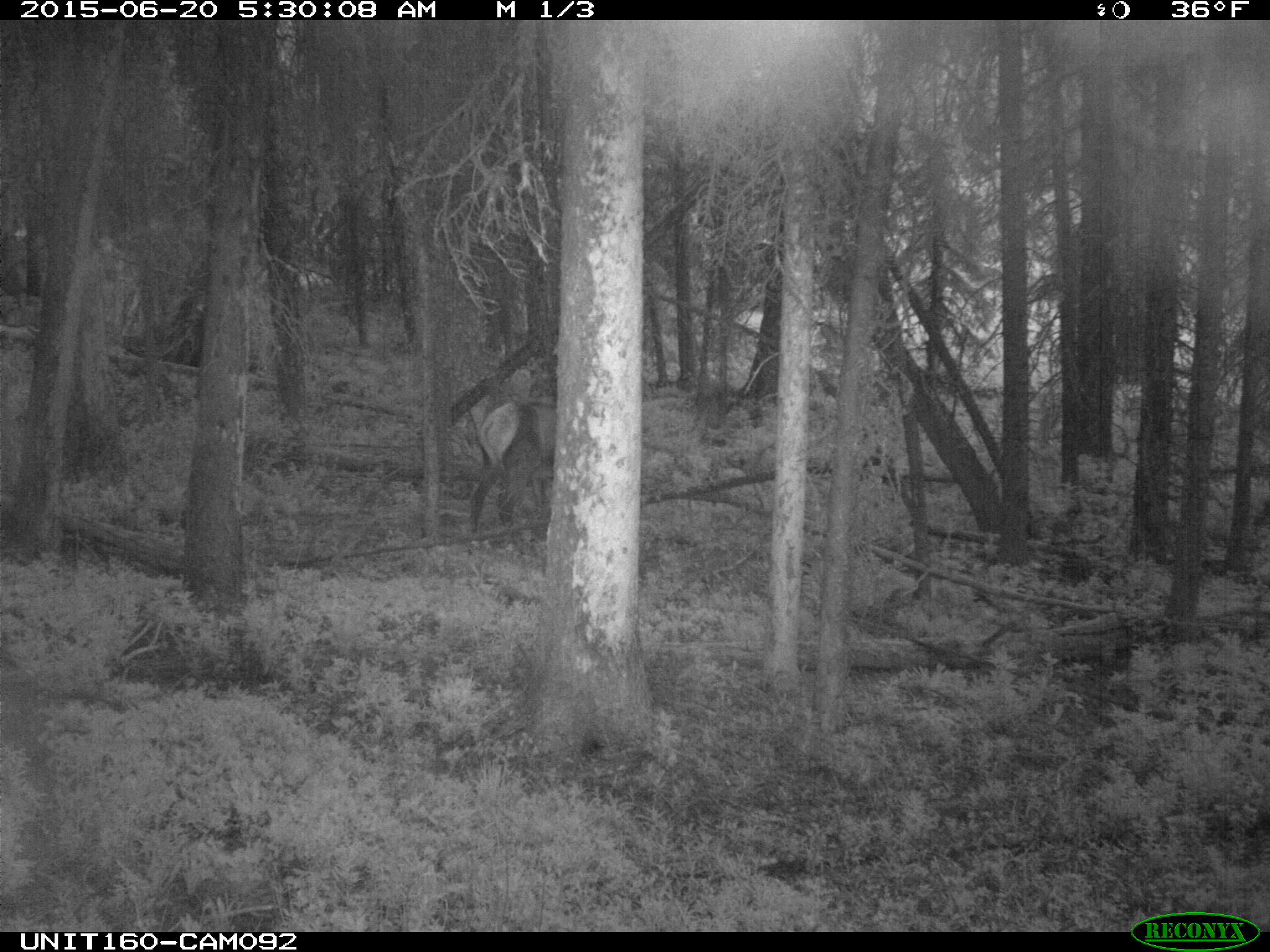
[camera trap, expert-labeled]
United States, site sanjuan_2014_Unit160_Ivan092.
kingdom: Animalia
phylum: Chordata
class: Mammalia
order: Artiodactyla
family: Cervidae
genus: Cervus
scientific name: Cervus elaphus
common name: red deer